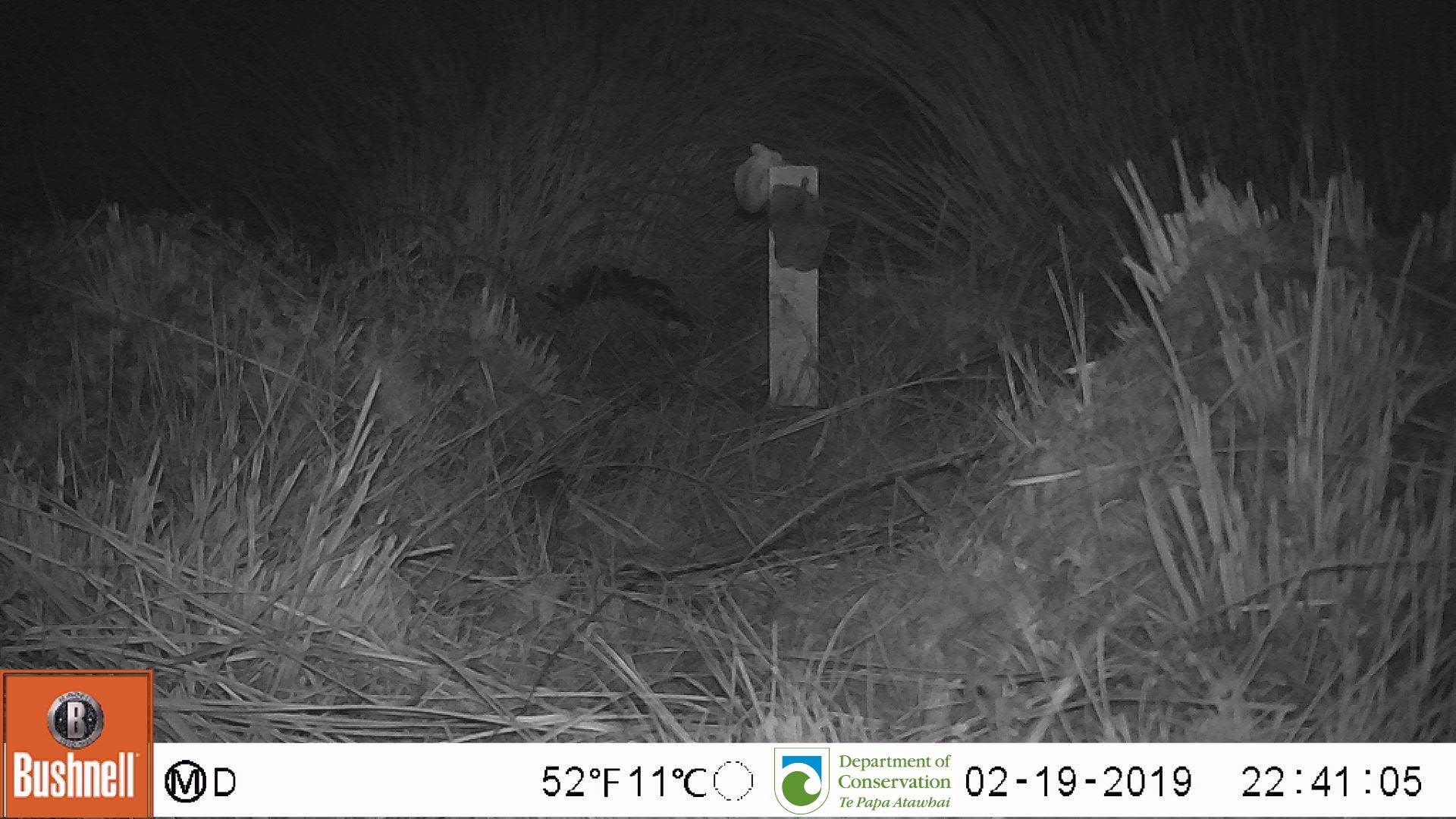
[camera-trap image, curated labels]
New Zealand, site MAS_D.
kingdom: Animalia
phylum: Chordata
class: Mammalia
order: Rodentia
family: Muridae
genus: Mus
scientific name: Mus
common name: mouse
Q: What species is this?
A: Mouse (Mus).